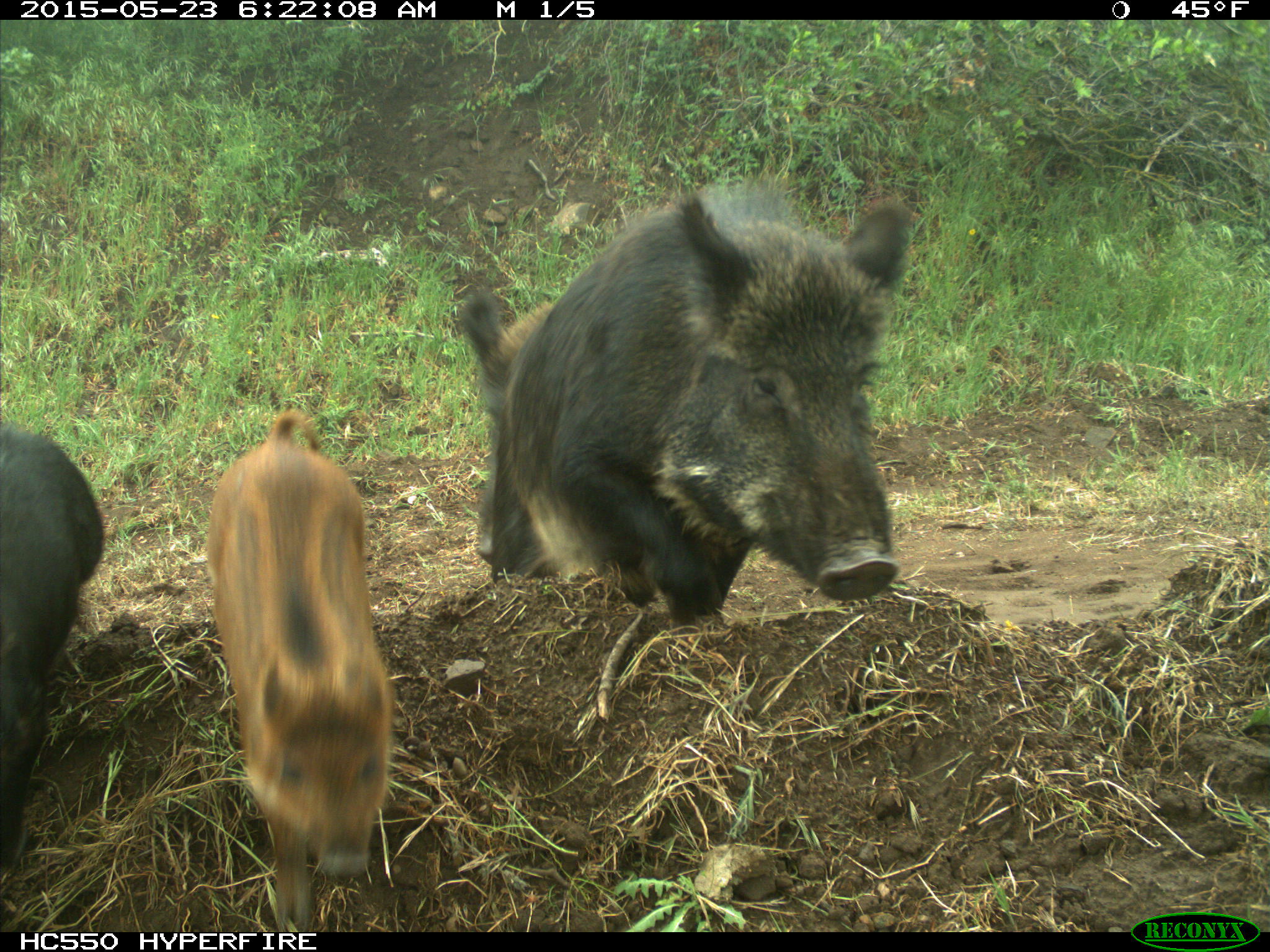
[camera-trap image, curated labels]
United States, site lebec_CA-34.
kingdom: Animalia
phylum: Chordata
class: Mammalia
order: Artiodactyla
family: Suidae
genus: Sus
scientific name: Sus scrofa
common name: wild boar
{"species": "Sus scrofa (wild boar)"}